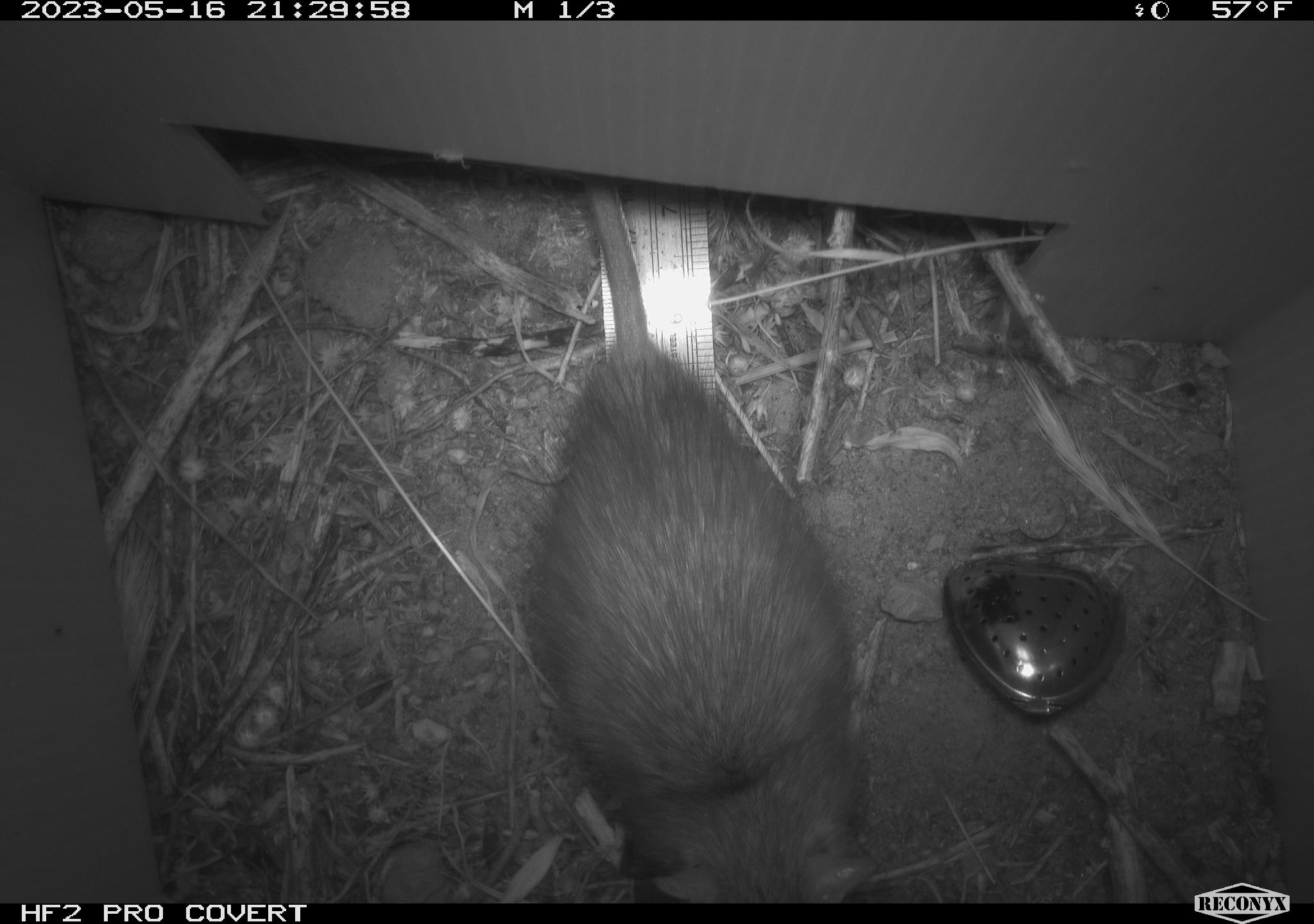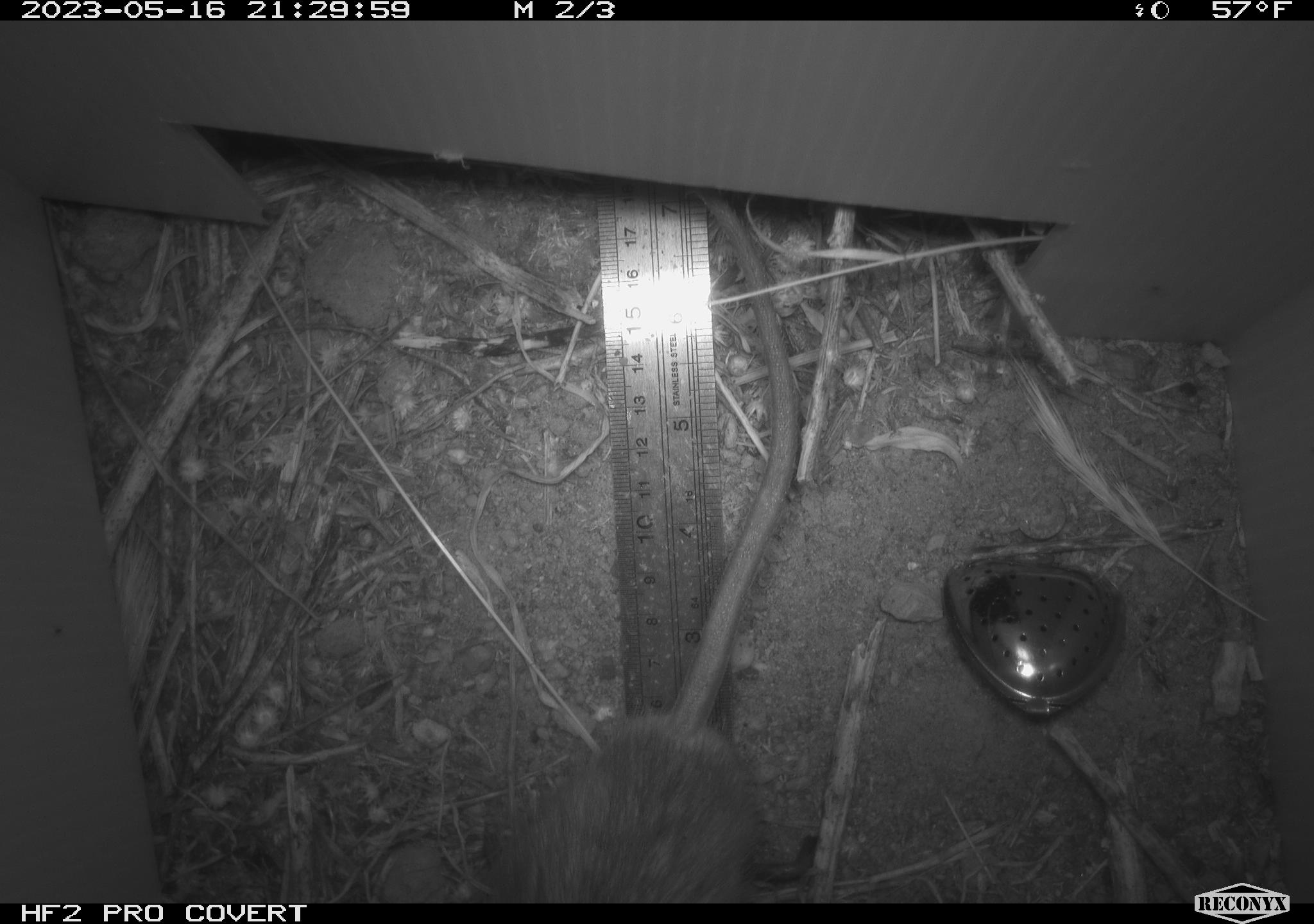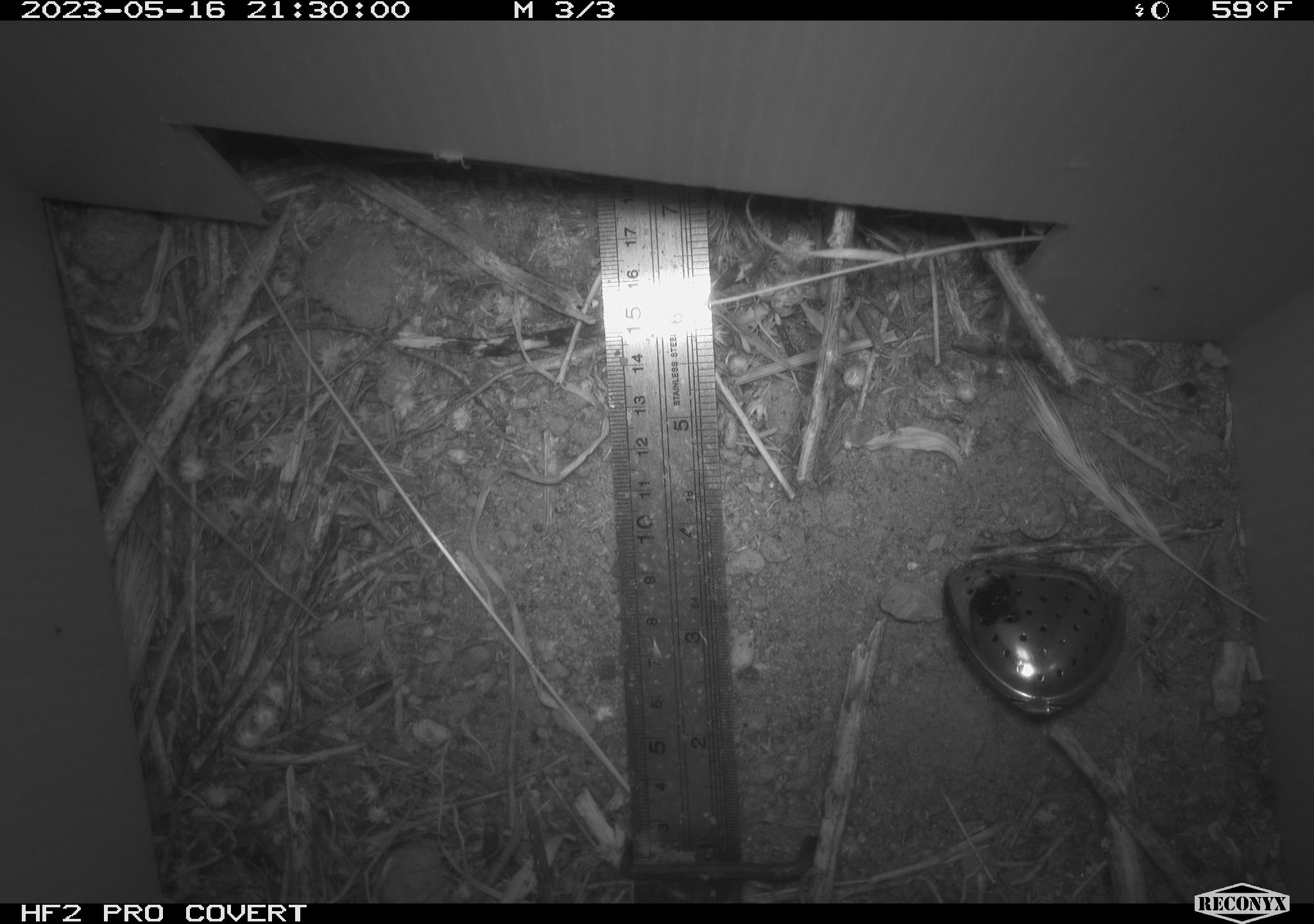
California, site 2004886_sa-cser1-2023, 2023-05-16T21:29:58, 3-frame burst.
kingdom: Animalia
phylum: Chordata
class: Mammalia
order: Rodentia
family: Muridae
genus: Rattus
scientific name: Rattus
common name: rat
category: rattus species